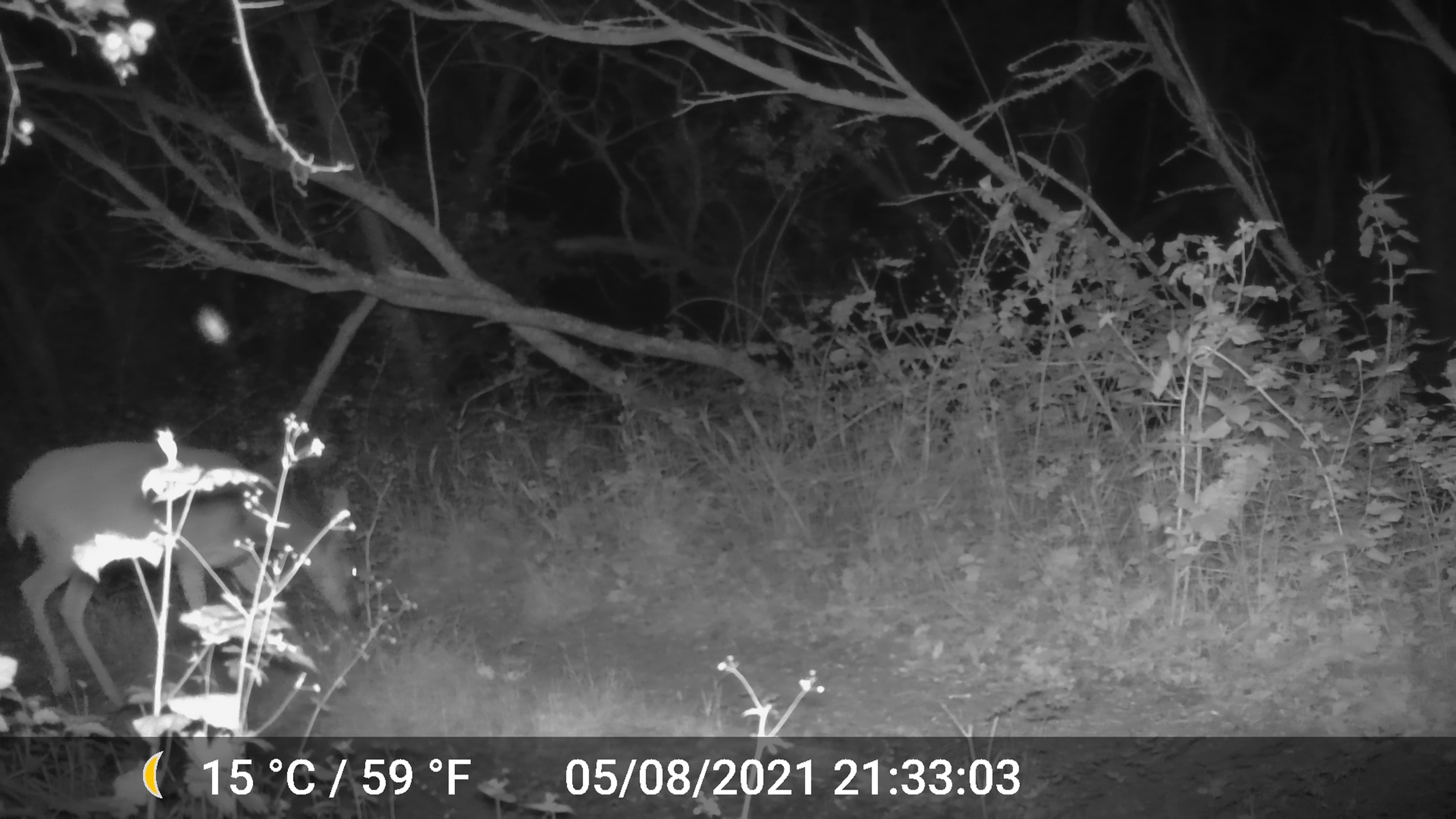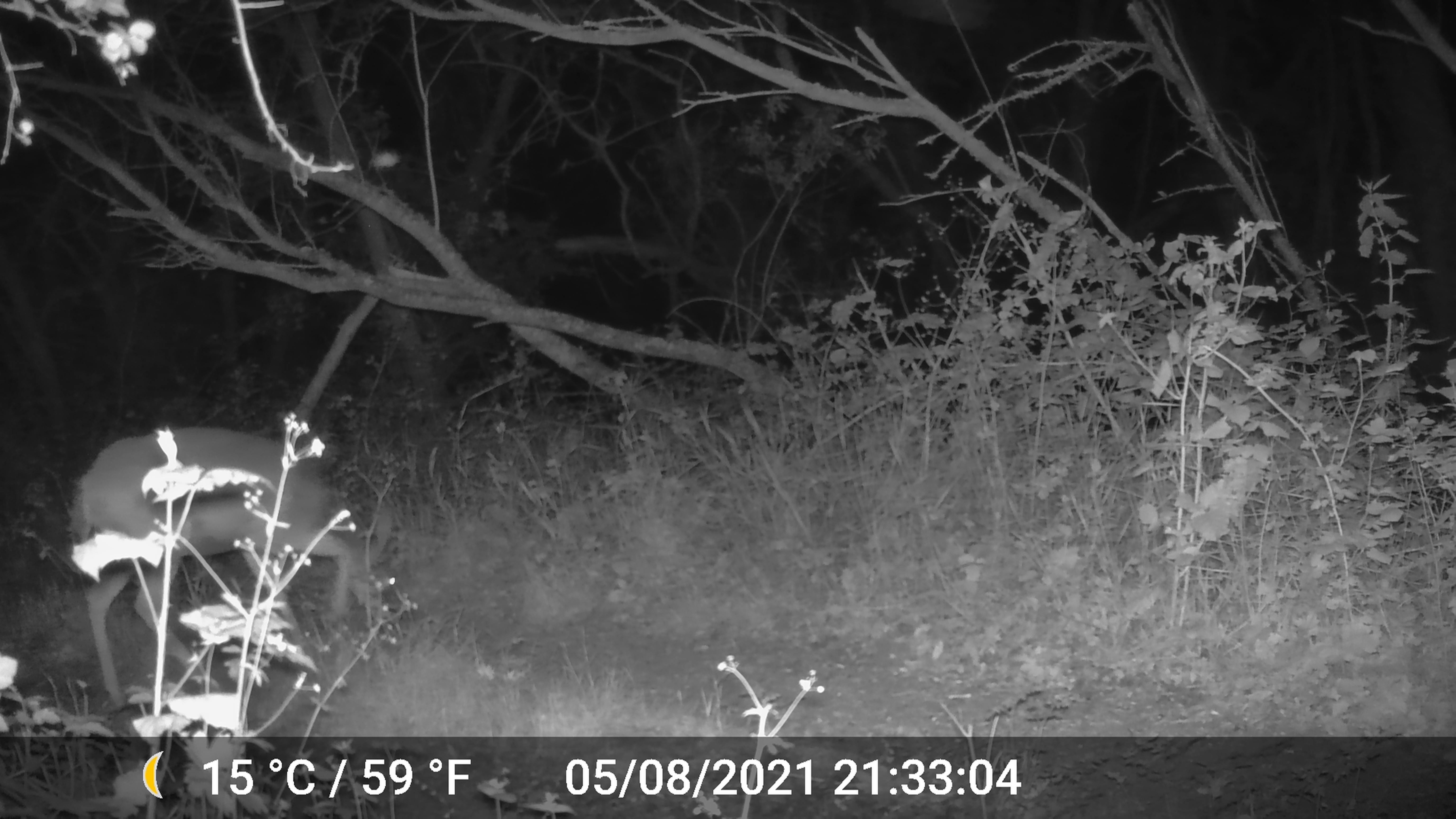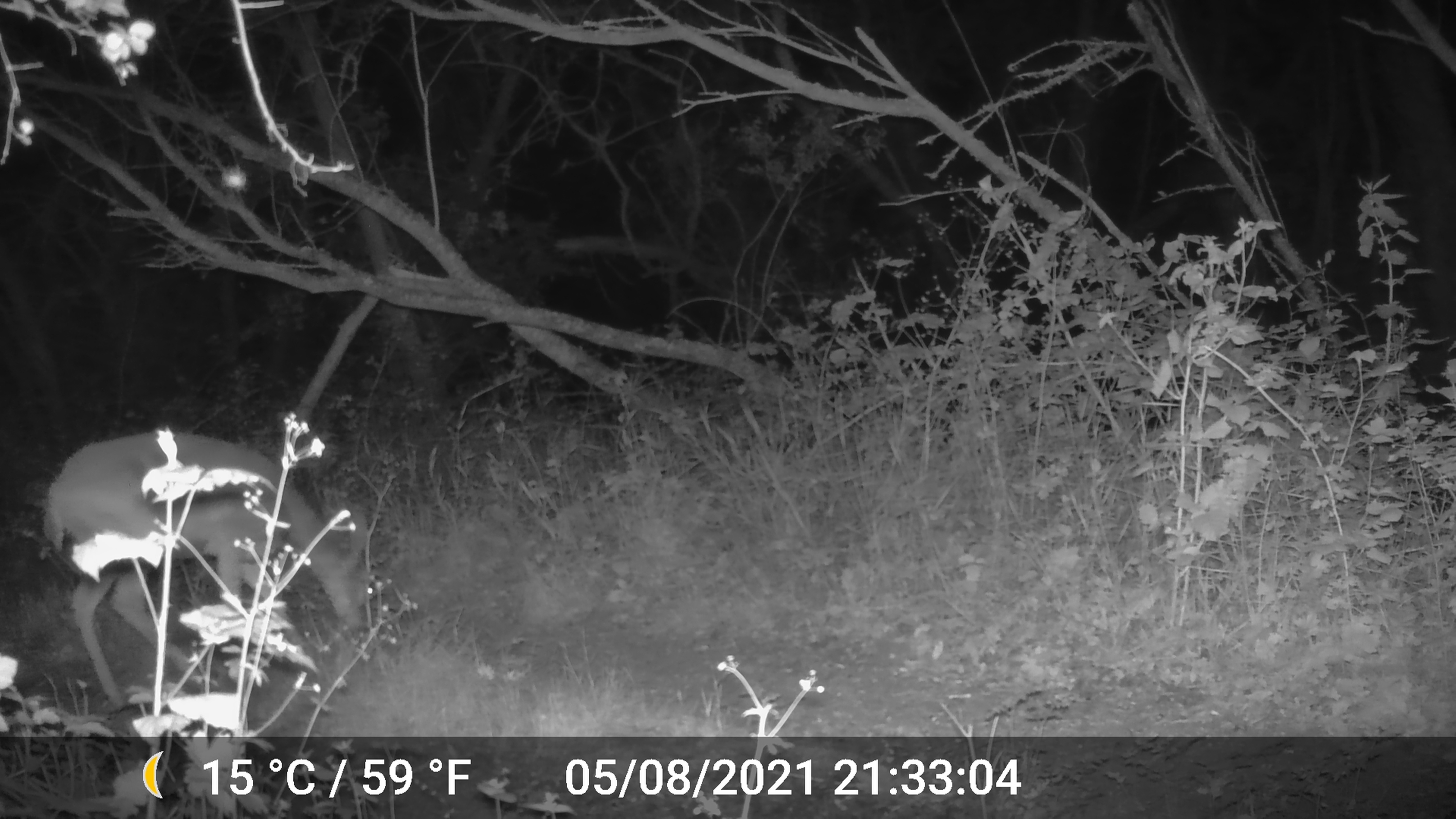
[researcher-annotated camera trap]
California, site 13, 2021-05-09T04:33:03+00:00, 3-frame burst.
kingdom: Animalia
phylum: Chordata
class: Mammalia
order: Artiodactyla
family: Cervidae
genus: Odocoileus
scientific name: Odocoileus hemionus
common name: mule deer